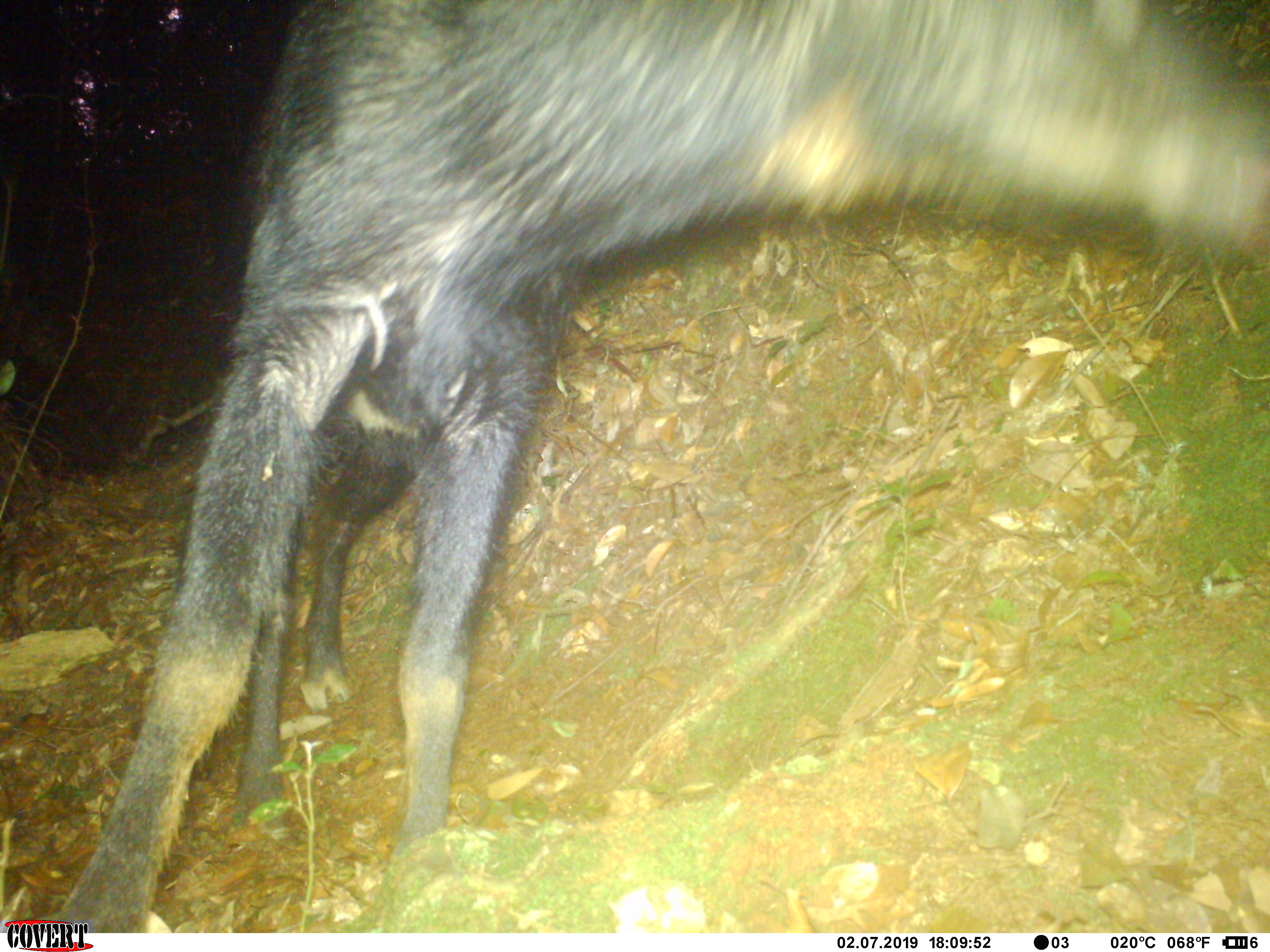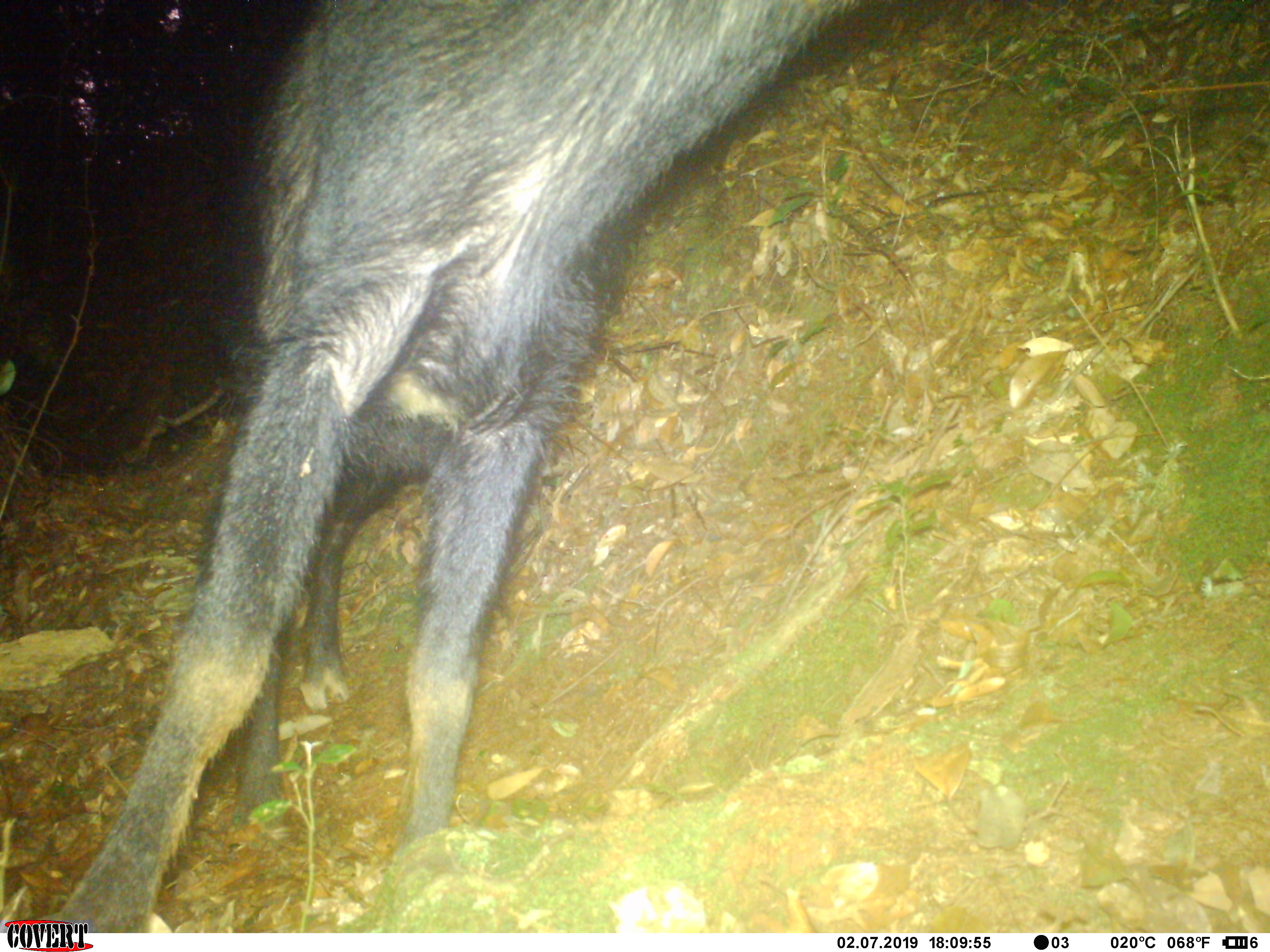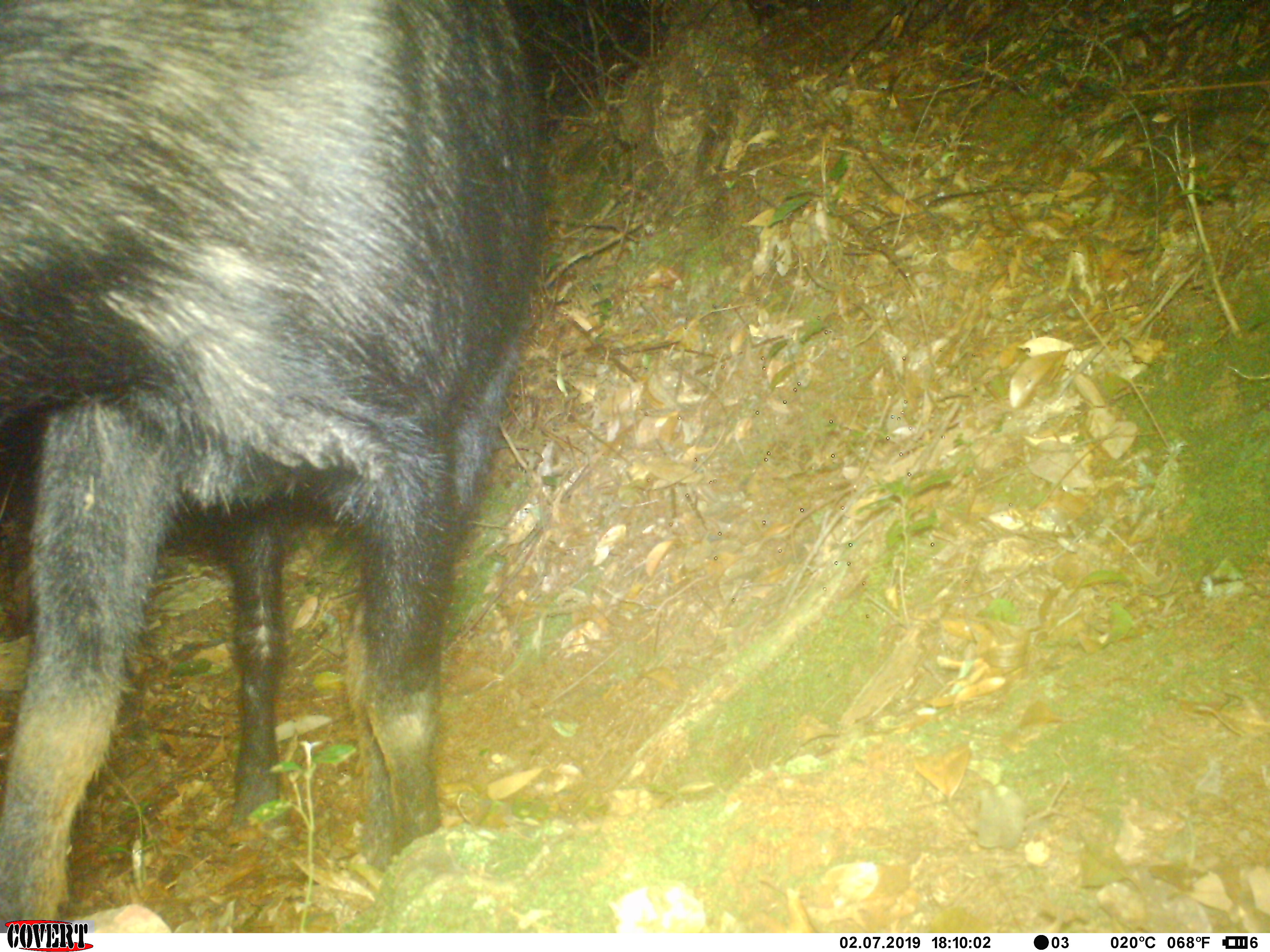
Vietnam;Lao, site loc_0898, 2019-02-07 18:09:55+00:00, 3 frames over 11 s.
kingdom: Animalia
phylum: Chordata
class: Mammalia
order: Artiodactyla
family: Bovidae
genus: Capricornis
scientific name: Capricornis sumatraensis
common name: chinese serow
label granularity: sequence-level